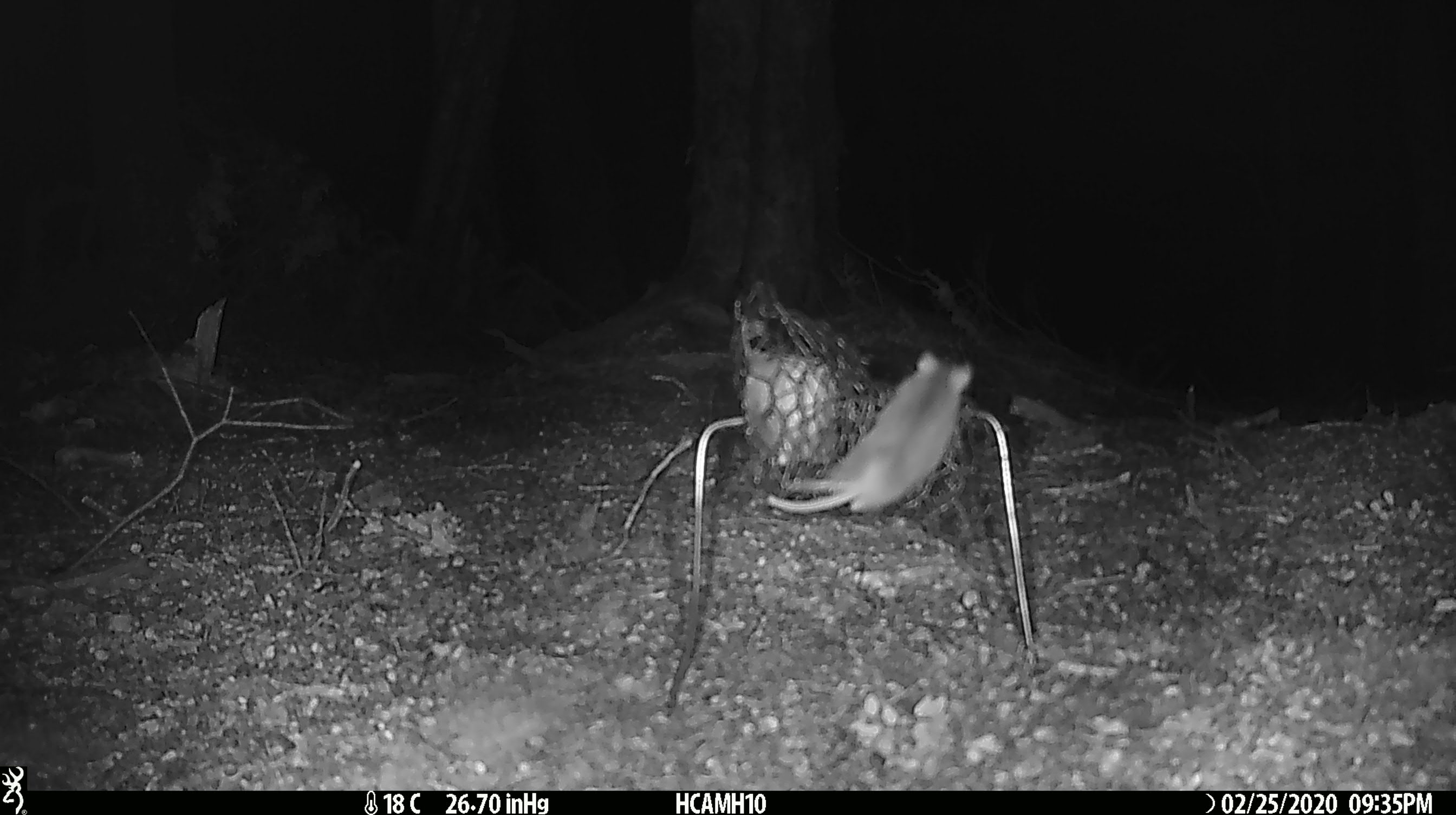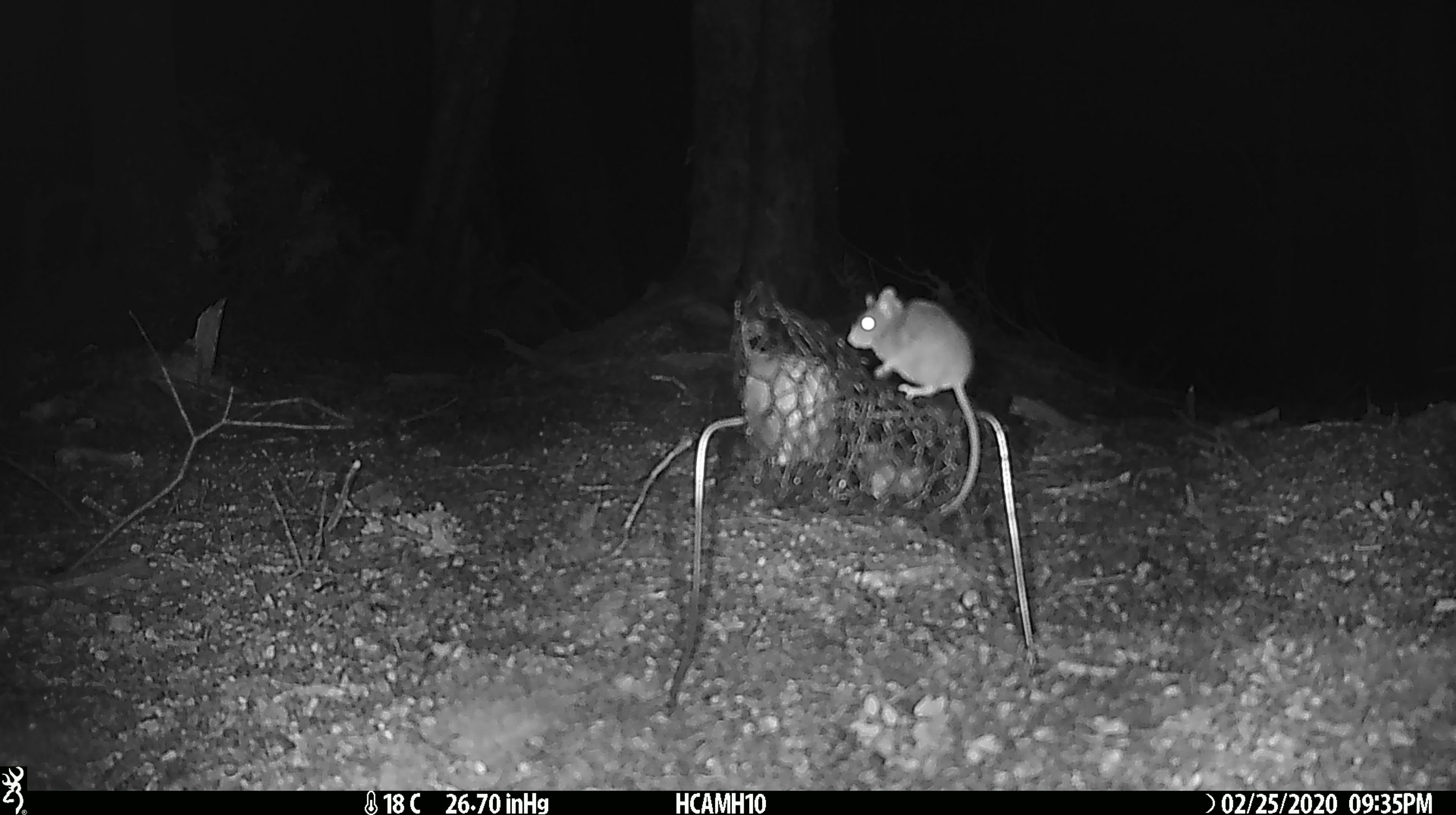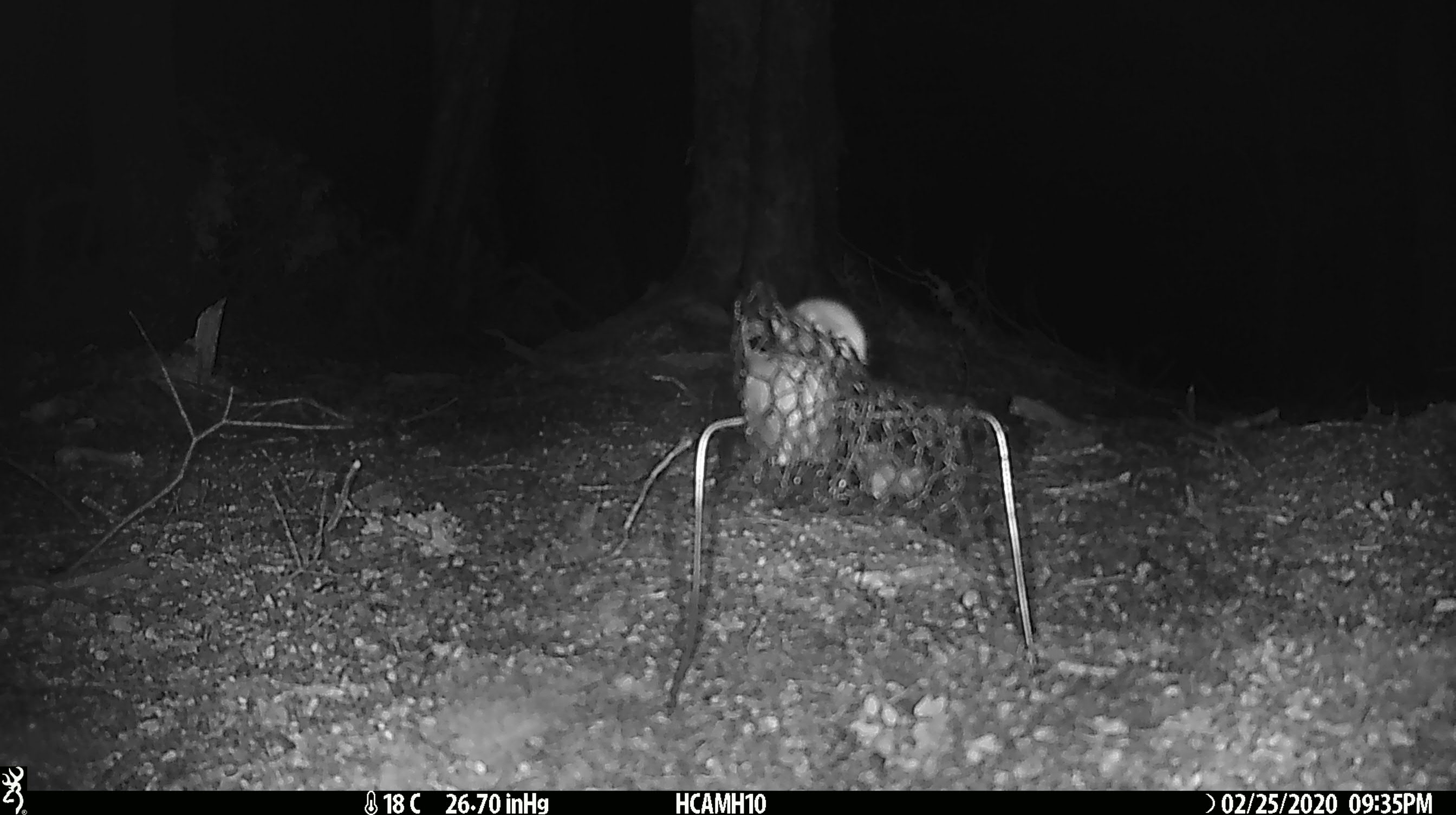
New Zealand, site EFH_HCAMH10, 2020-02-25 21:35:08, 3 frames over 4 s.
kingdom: Animalia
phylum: Chordata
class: Mammalia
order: Rodentia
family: Muridae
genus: Mus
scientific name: Mus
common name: mouse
Mouse (Mus).